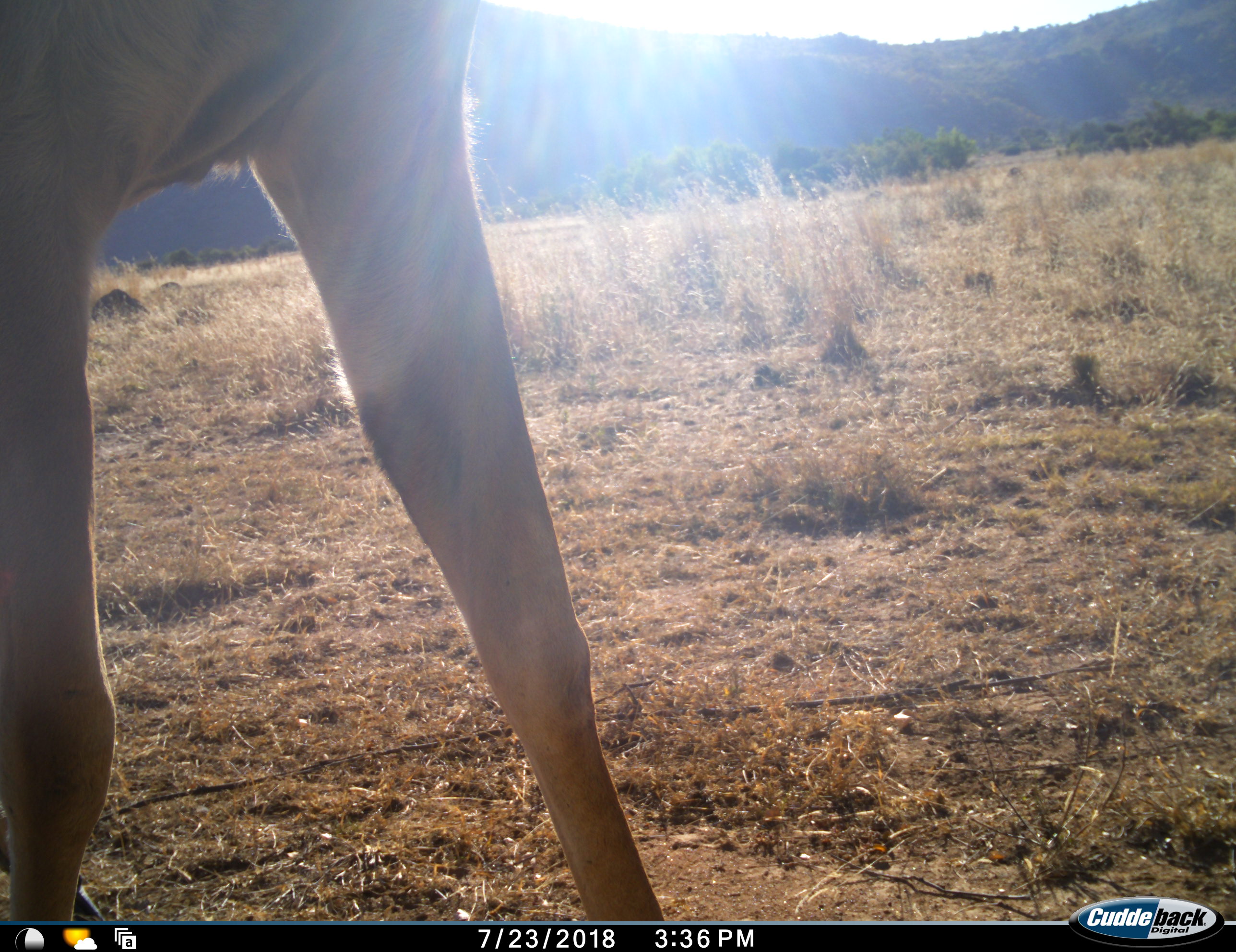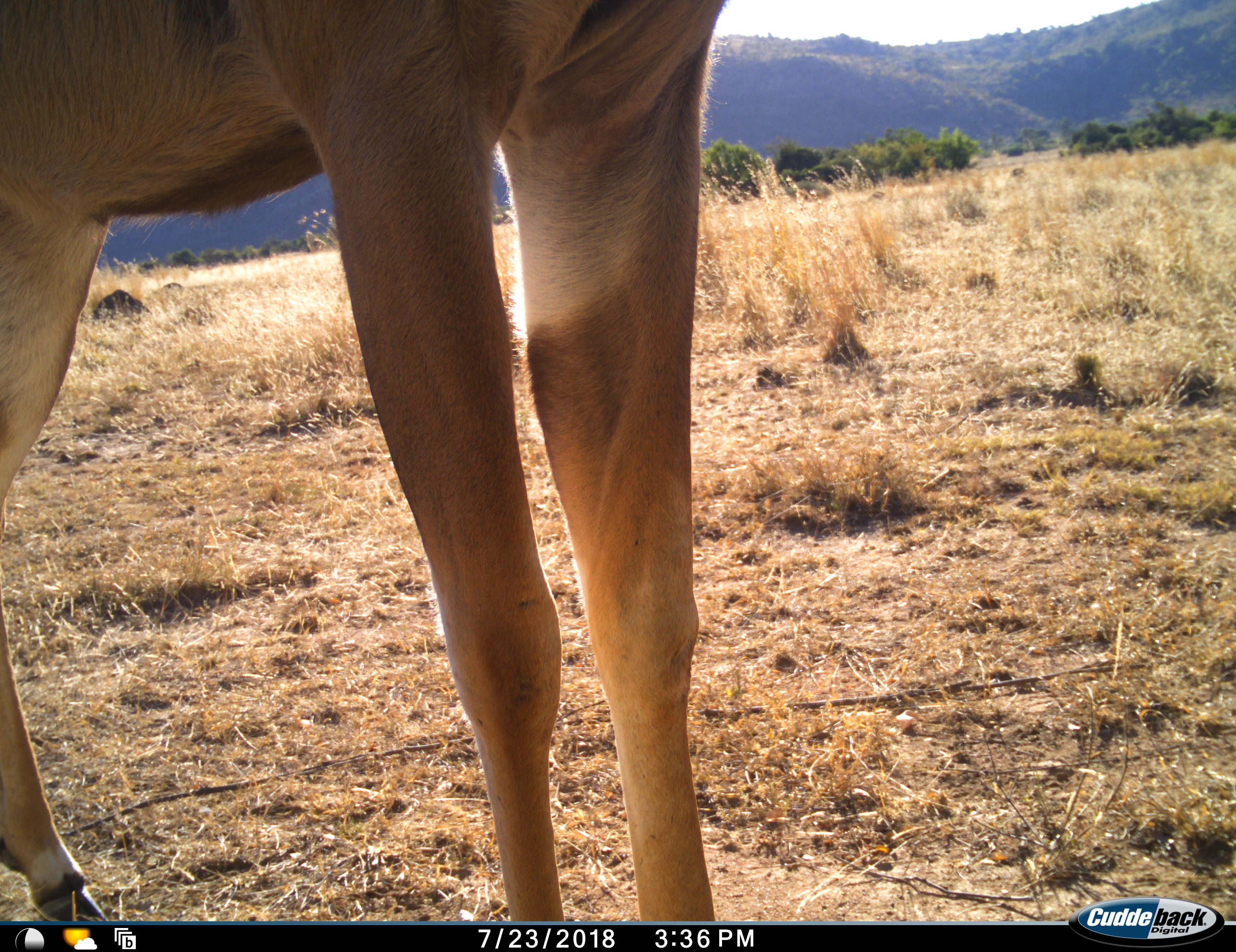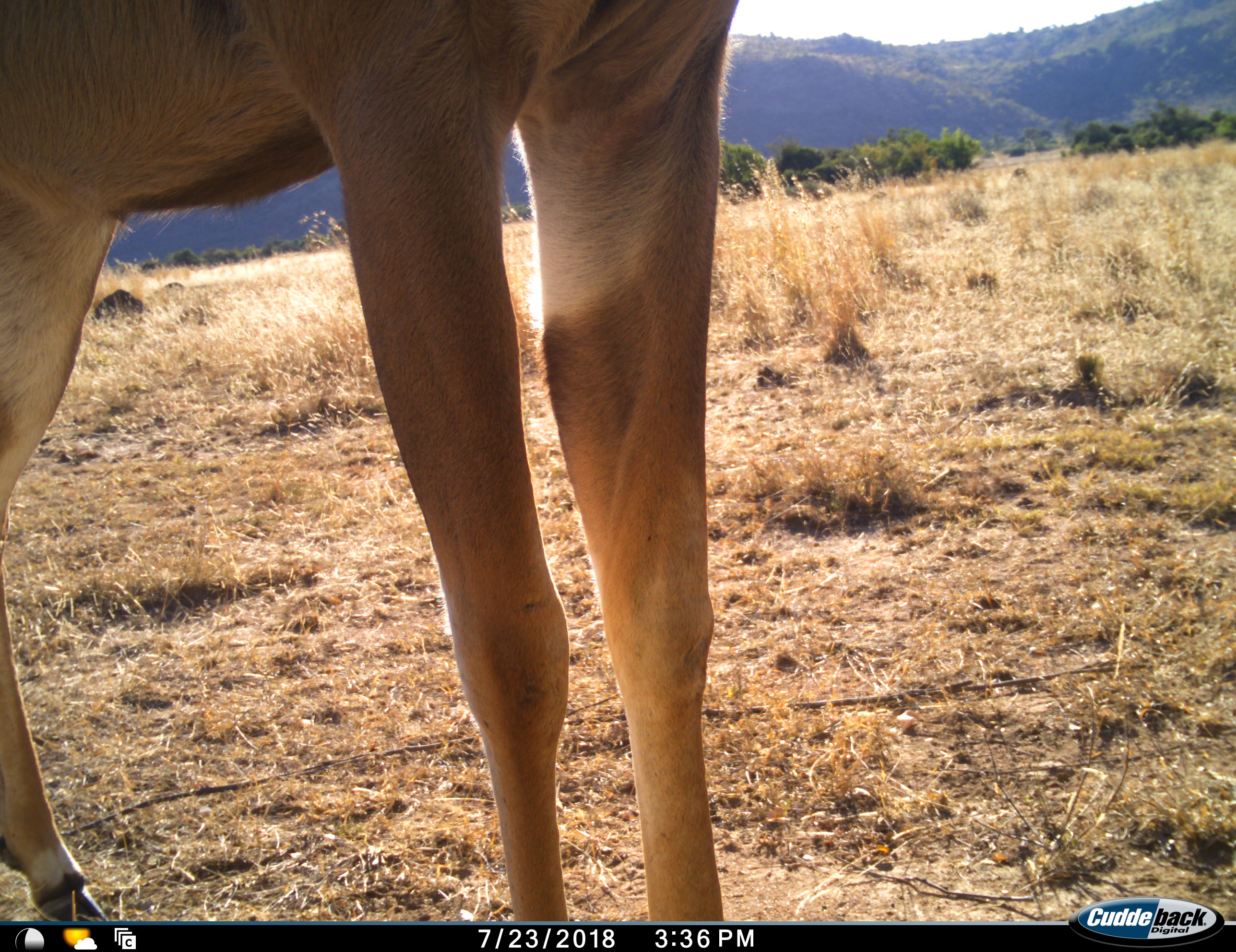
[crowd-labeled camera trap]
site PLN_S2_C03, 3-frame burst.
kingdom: Animalia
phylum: Chordata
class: Mammalia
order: Artiodactyla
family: Bovidae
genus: Aepyceros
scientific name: Aepyceros melampus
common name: impala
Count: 1.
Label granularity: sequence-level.